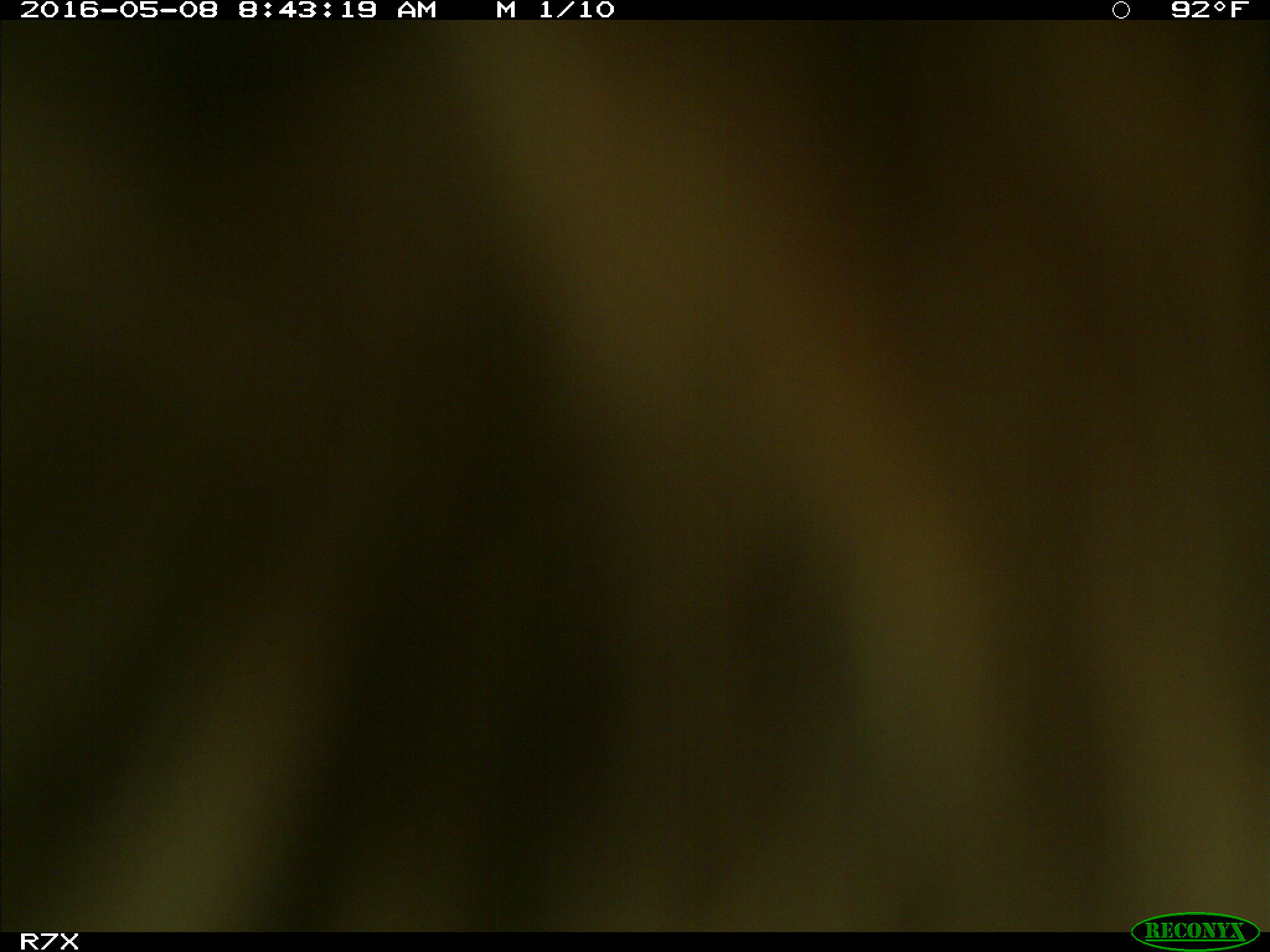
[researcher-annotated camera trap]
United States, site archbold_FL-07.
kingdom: Animalia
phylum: Chordata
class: Mammalia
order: Artiodactyla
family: Bovidae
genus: Bos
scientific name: Bos taurus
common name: domestic cow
Bos taurus (domestic cow).